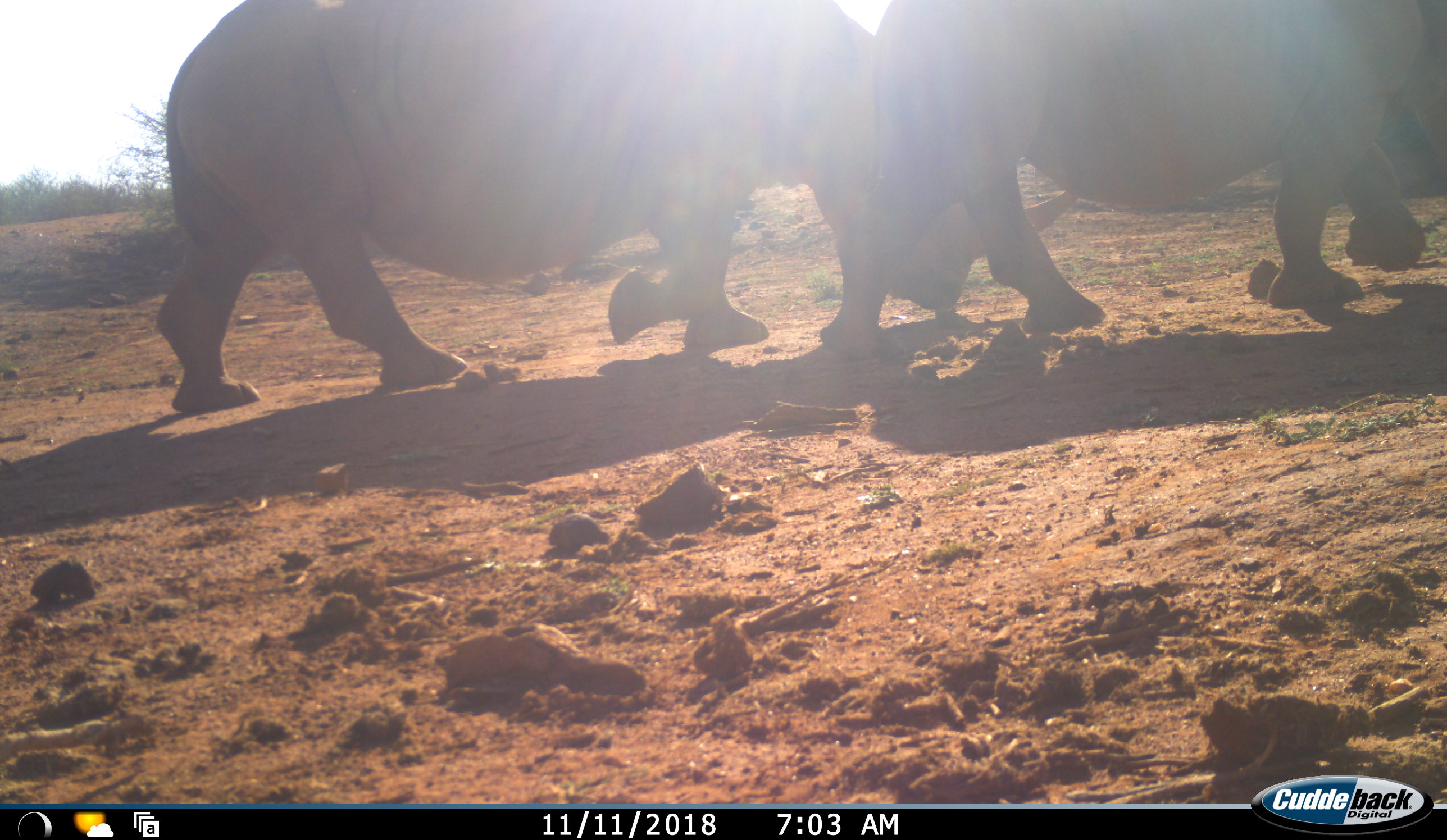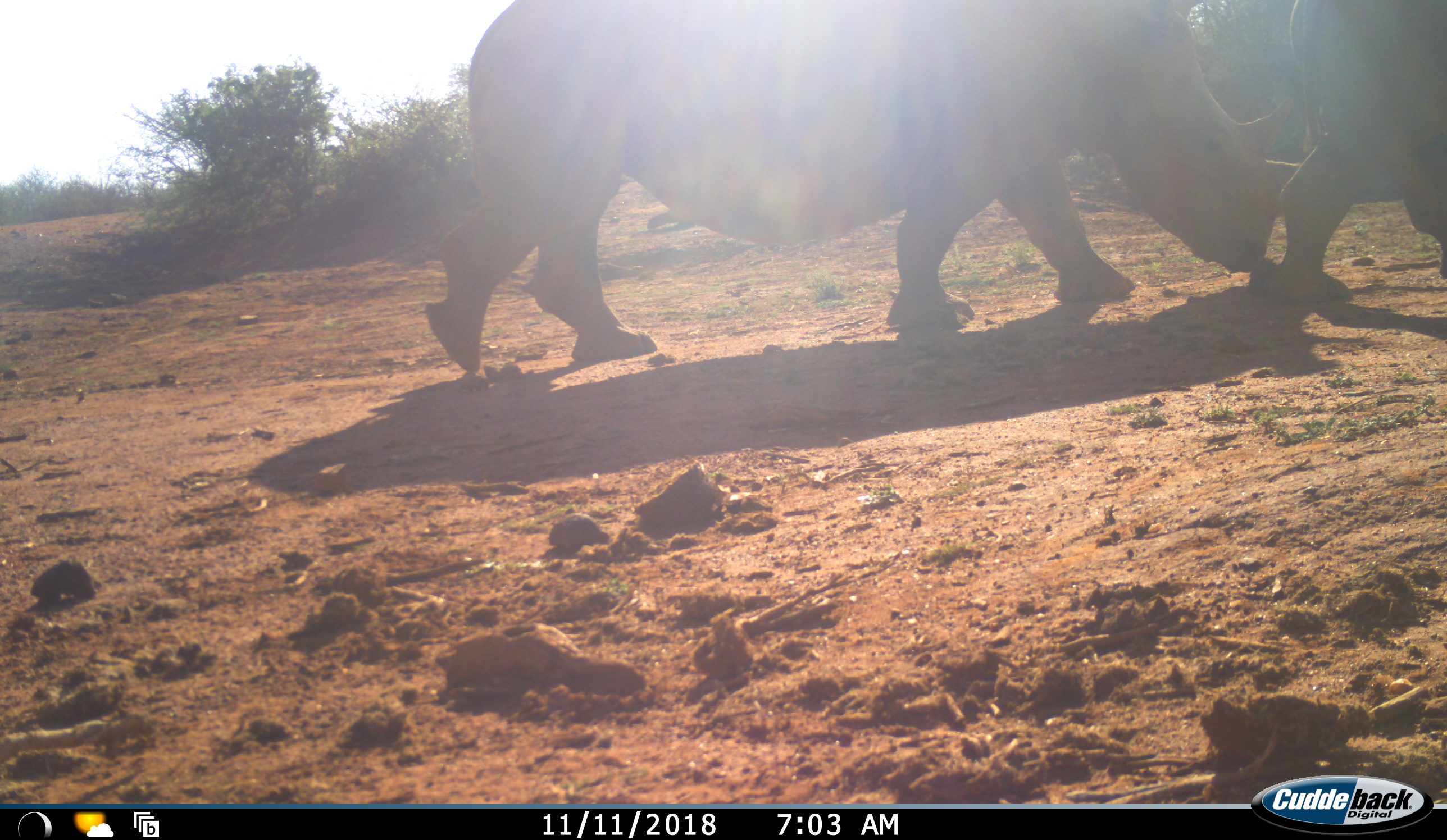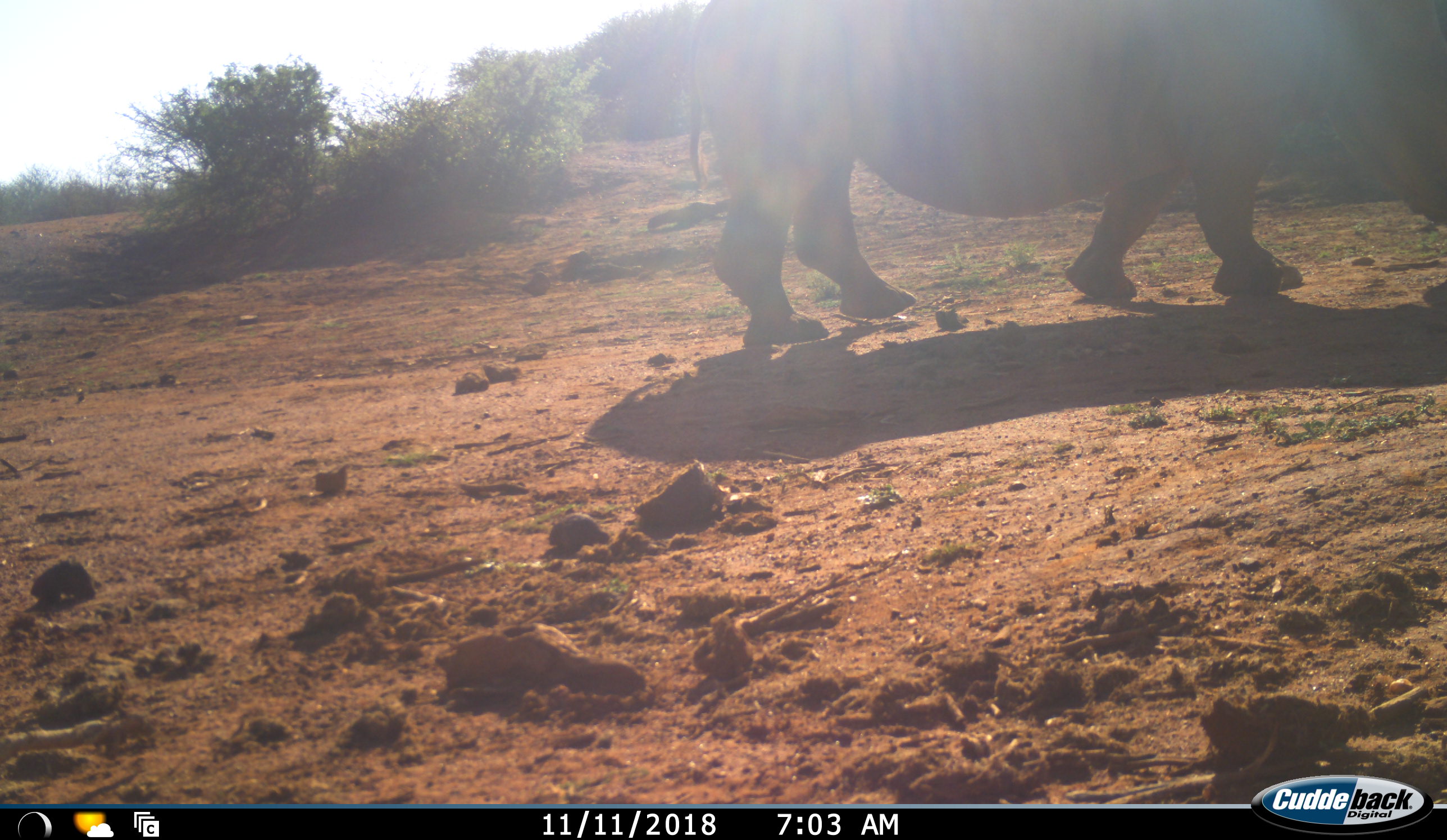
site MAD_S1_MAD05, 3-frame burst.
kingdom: Animalia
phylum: Chordata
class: Mammalia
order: Perissodactyla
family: Rhinocerotidae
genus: Diceros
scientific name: Diceros bicornis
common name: black rhinoceros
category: rhinocerosblack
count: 2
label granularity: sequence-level